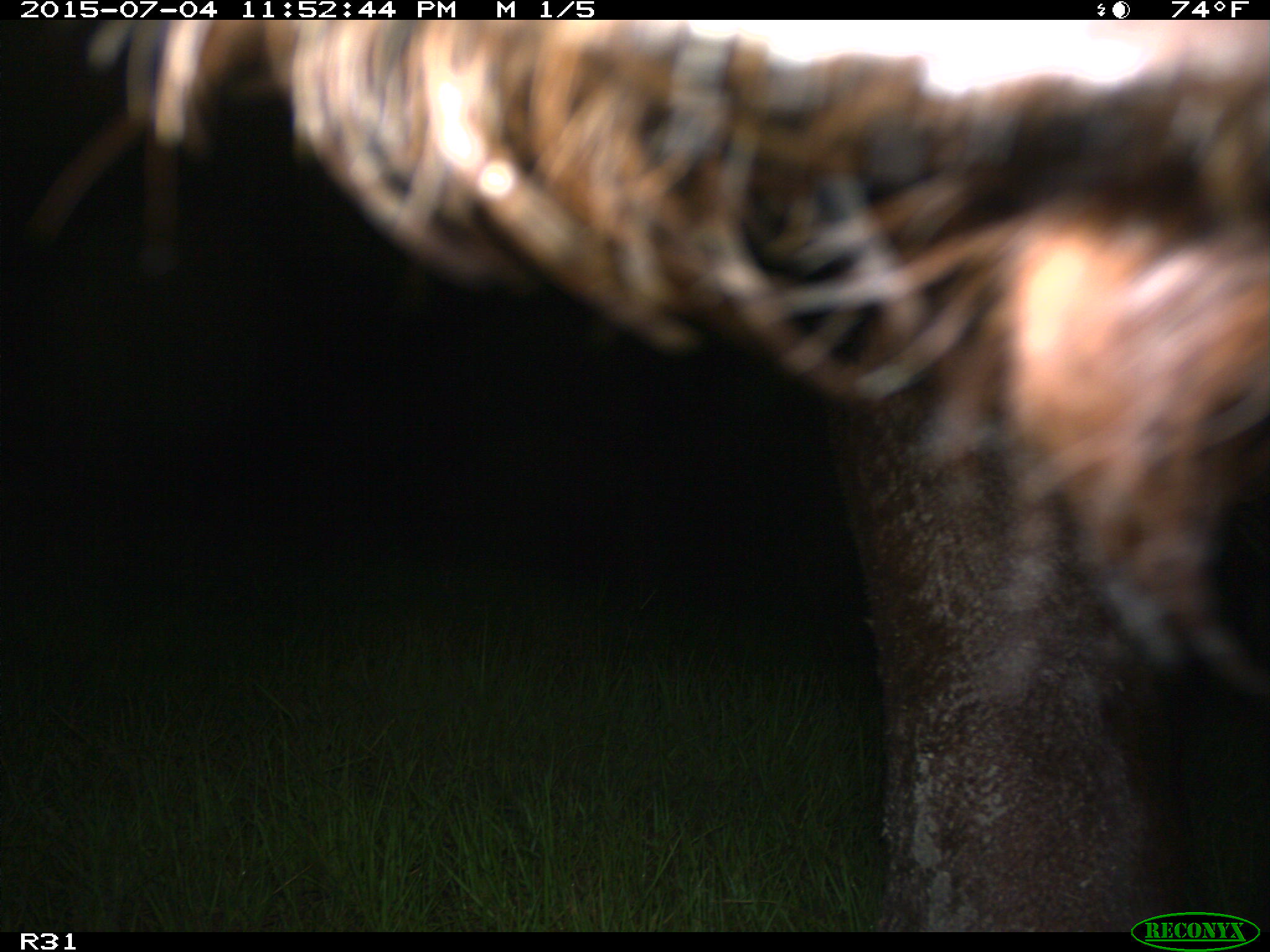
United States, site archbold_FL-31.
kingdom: Animalia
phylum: Chordata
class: Mammalia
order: Artiodactyla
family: Bovidae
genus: Bos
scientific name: Bos taurus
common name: domestic cow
Bos taurus (domestic cow).